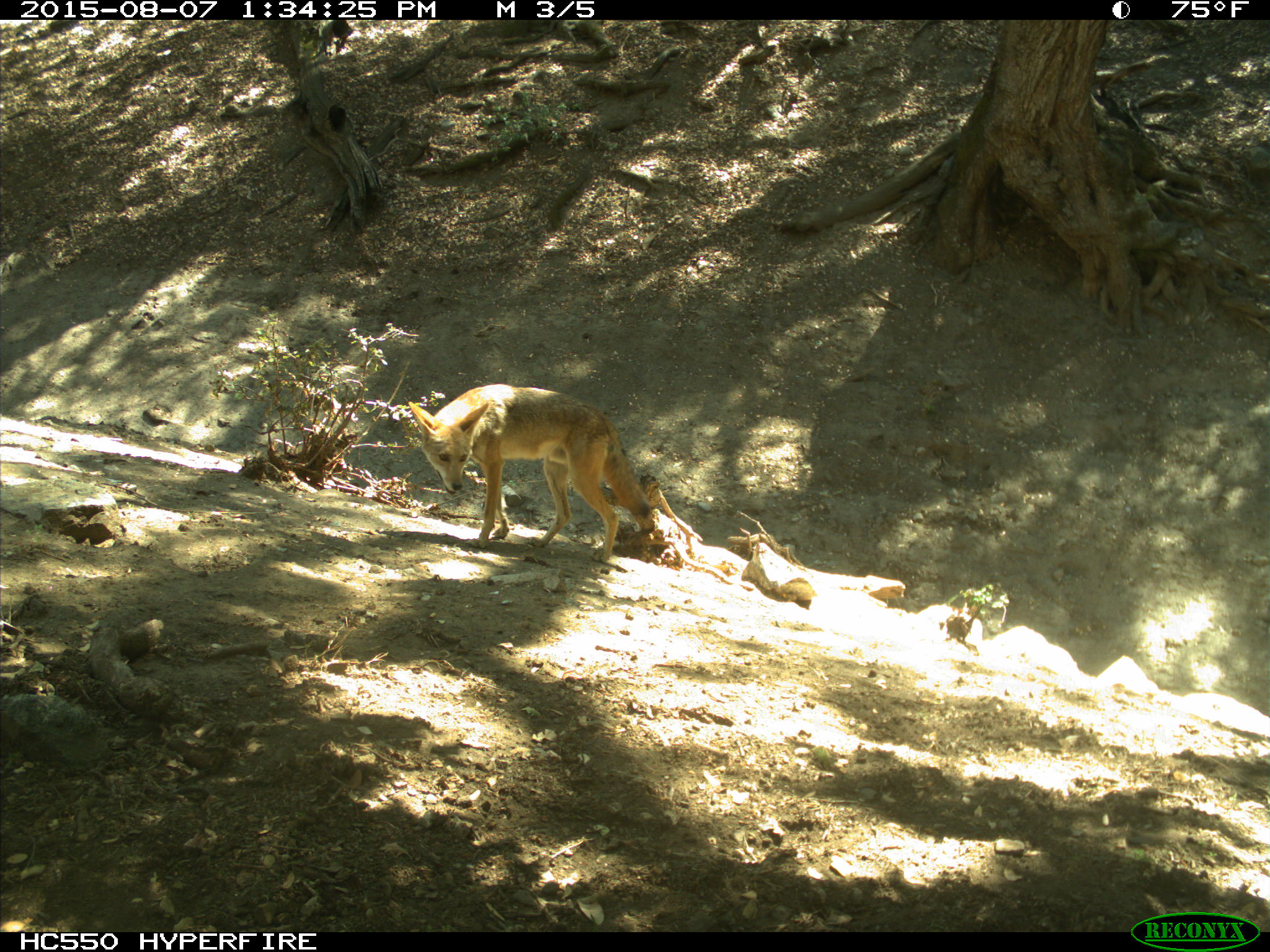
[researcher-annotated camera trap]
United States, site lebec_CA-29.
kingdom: Animalia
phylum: Chordata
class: Mammalia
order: Carnivora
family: Canidae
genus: Canis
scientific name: Canis latrans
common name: coyote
Canis latrans (coyote).